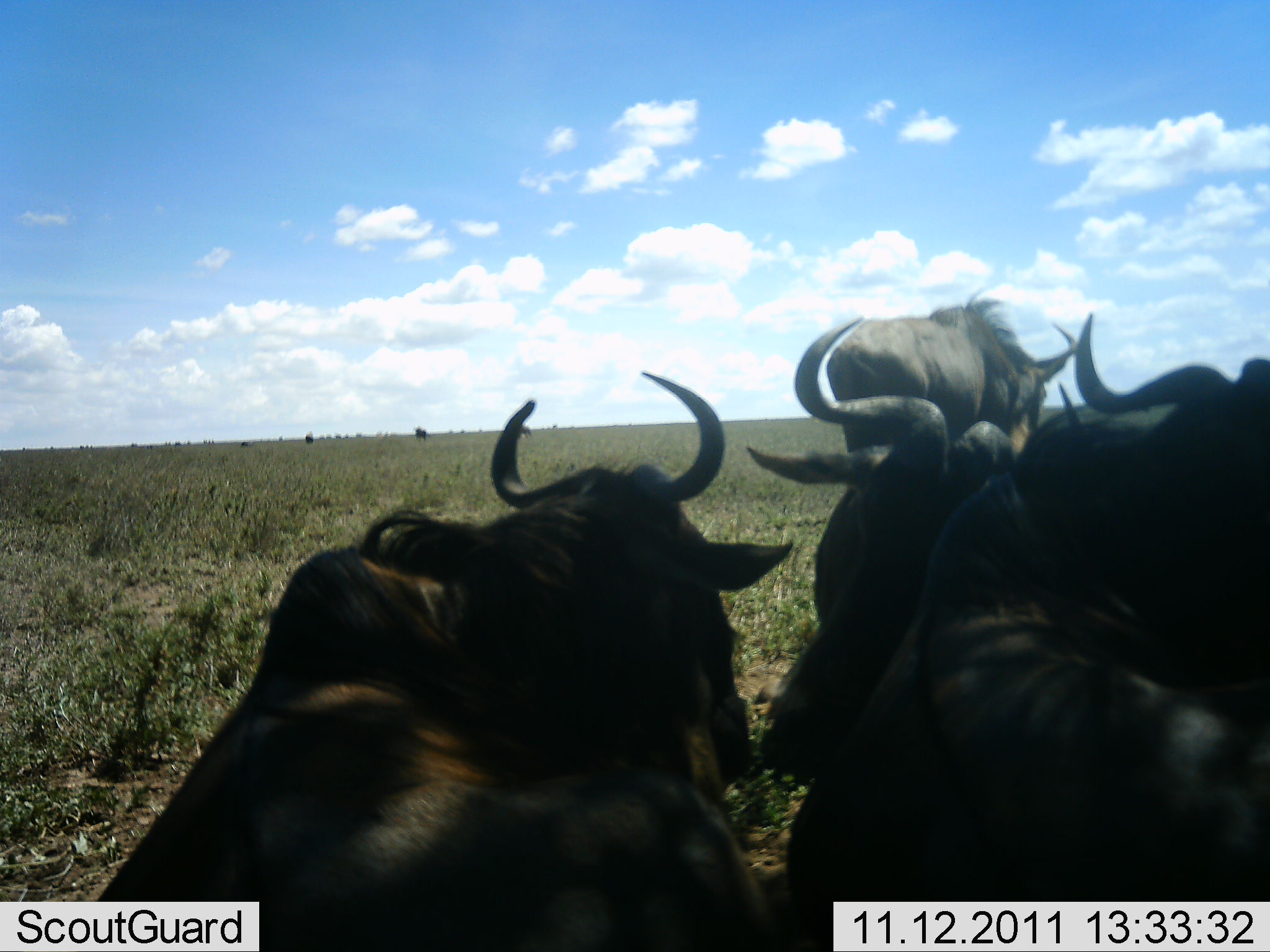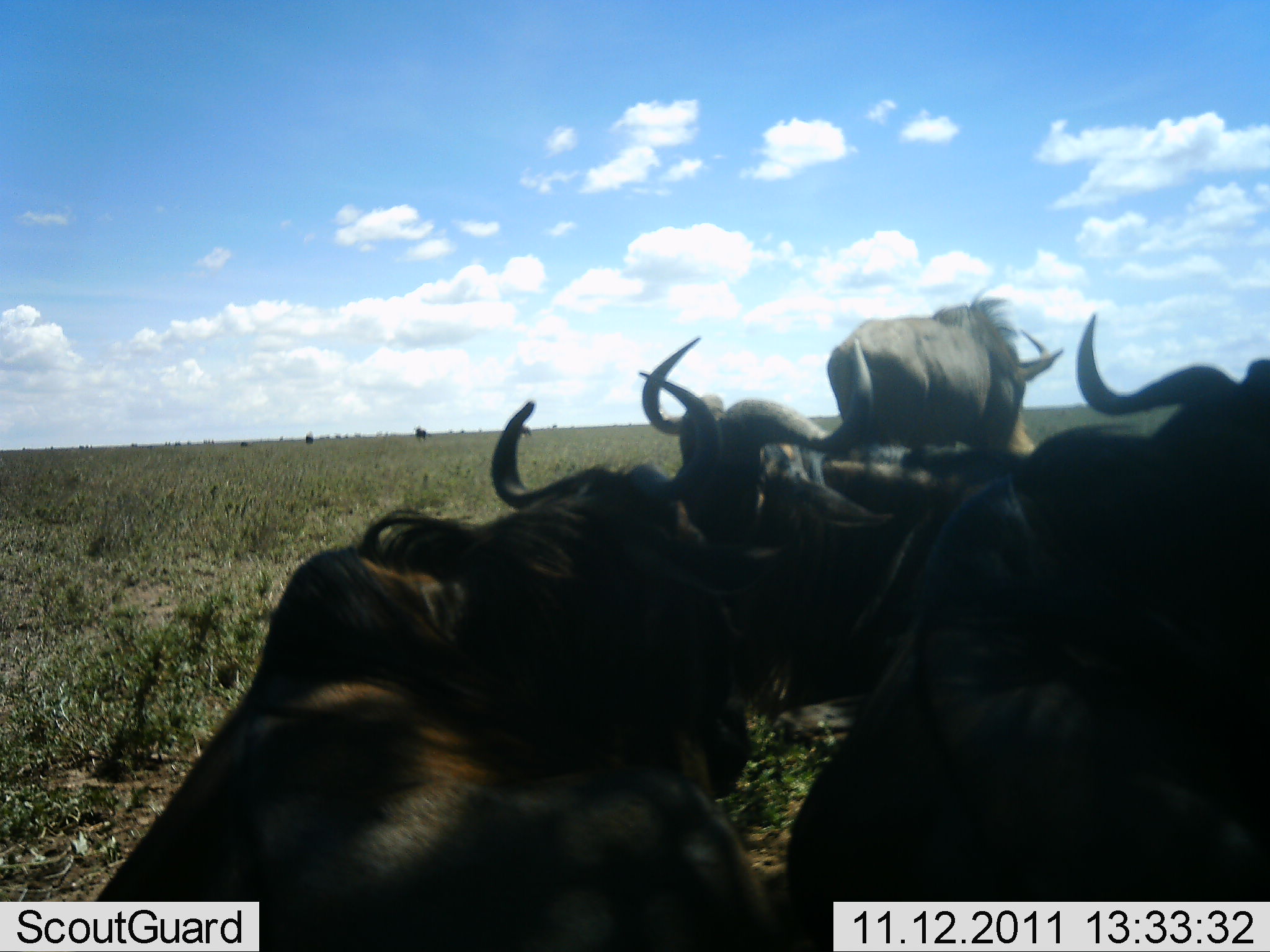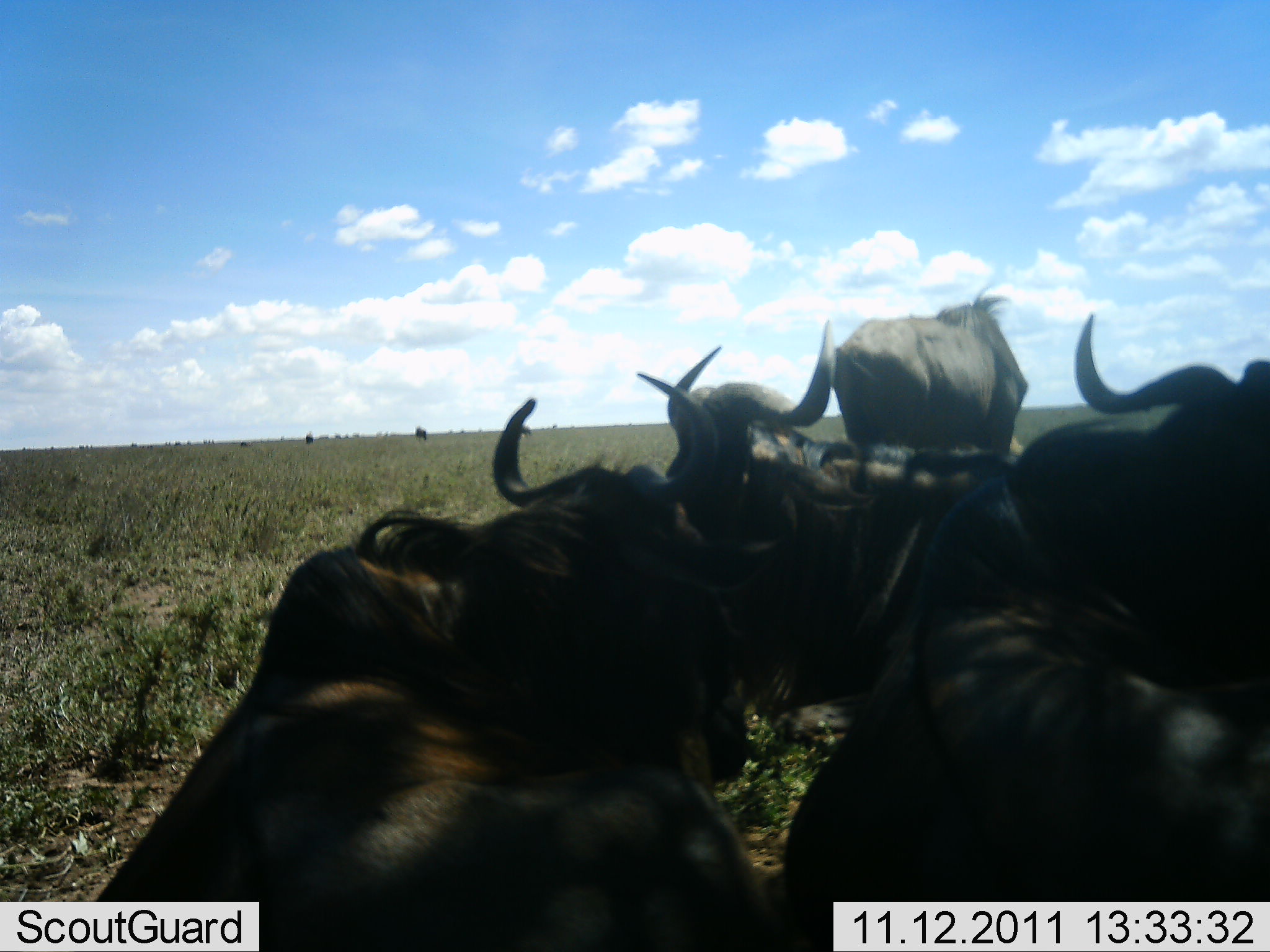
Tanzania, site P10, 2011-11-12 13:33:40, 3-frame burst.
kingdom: Animalia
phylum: Chordata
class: Mammalia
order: Artiodactyla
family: Bovidae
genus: Connochaetes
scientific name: Connochaetes taurinus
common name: blue wildebeest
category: wildebeest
Wildebeest (blue wildebeest) (Connochaetes taurinus), count 5. Behavior (volunteer vote fractions): standing 45%, resting 73%, moving 27%, interacting 27%. Young present (vote fraction): 0%. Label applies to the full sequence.